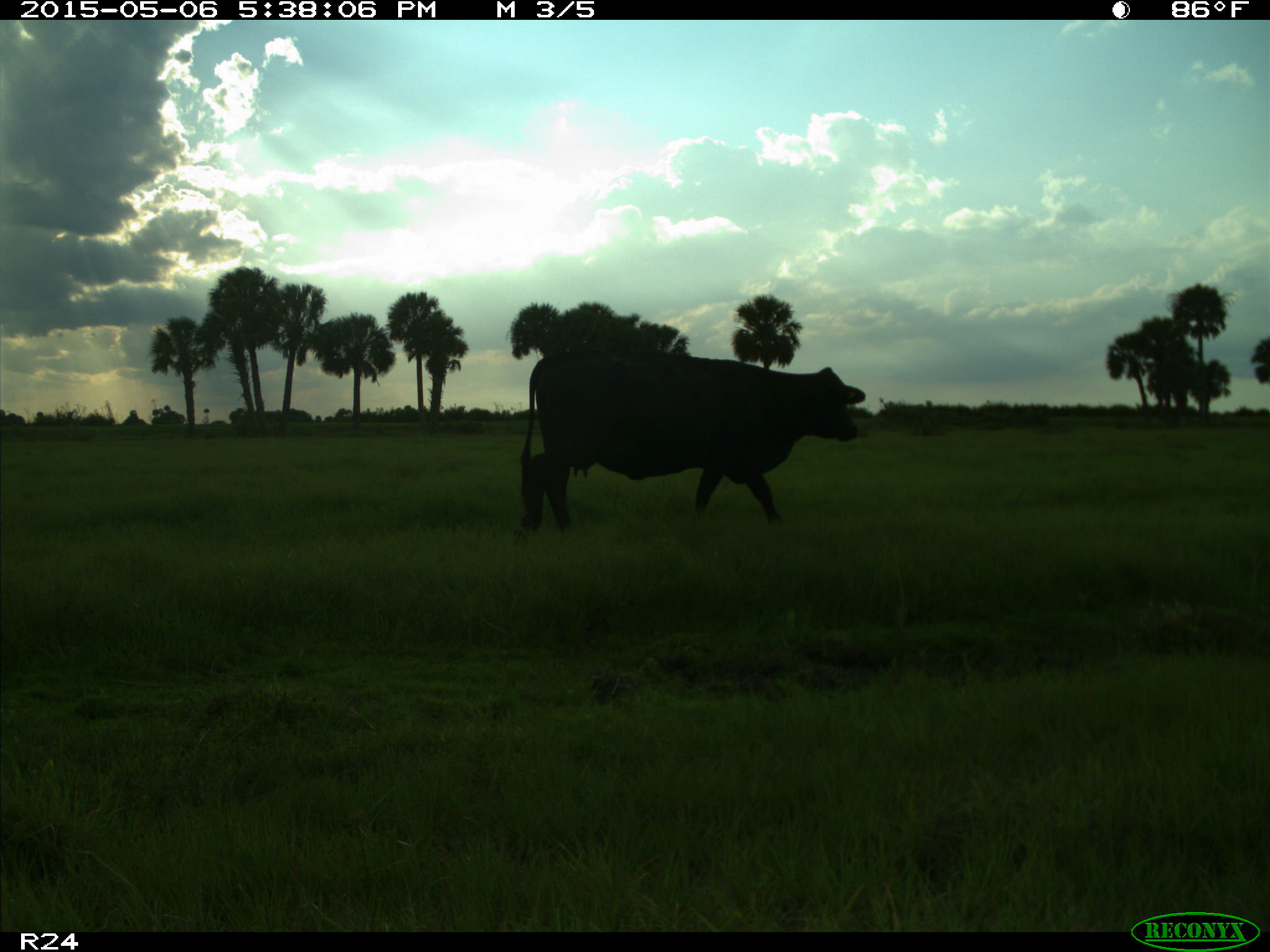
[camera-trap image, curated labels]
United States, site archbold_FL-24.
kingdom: Animalia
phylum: Chordata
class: Mammalia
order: Artiodactyla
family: Bovidae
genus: Bos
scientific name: Bos taurus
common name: domestic cow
Bos taurus (domestic cow).